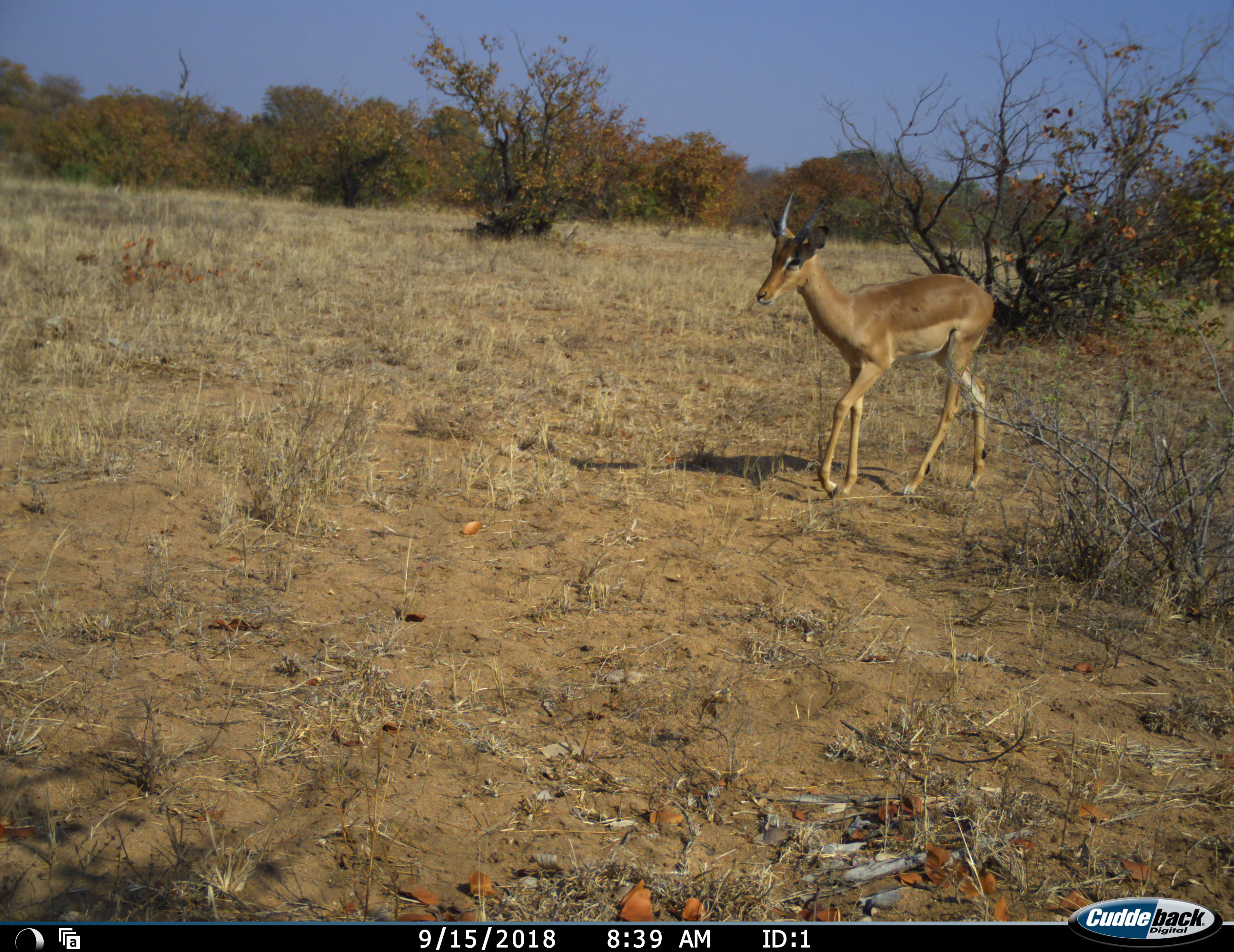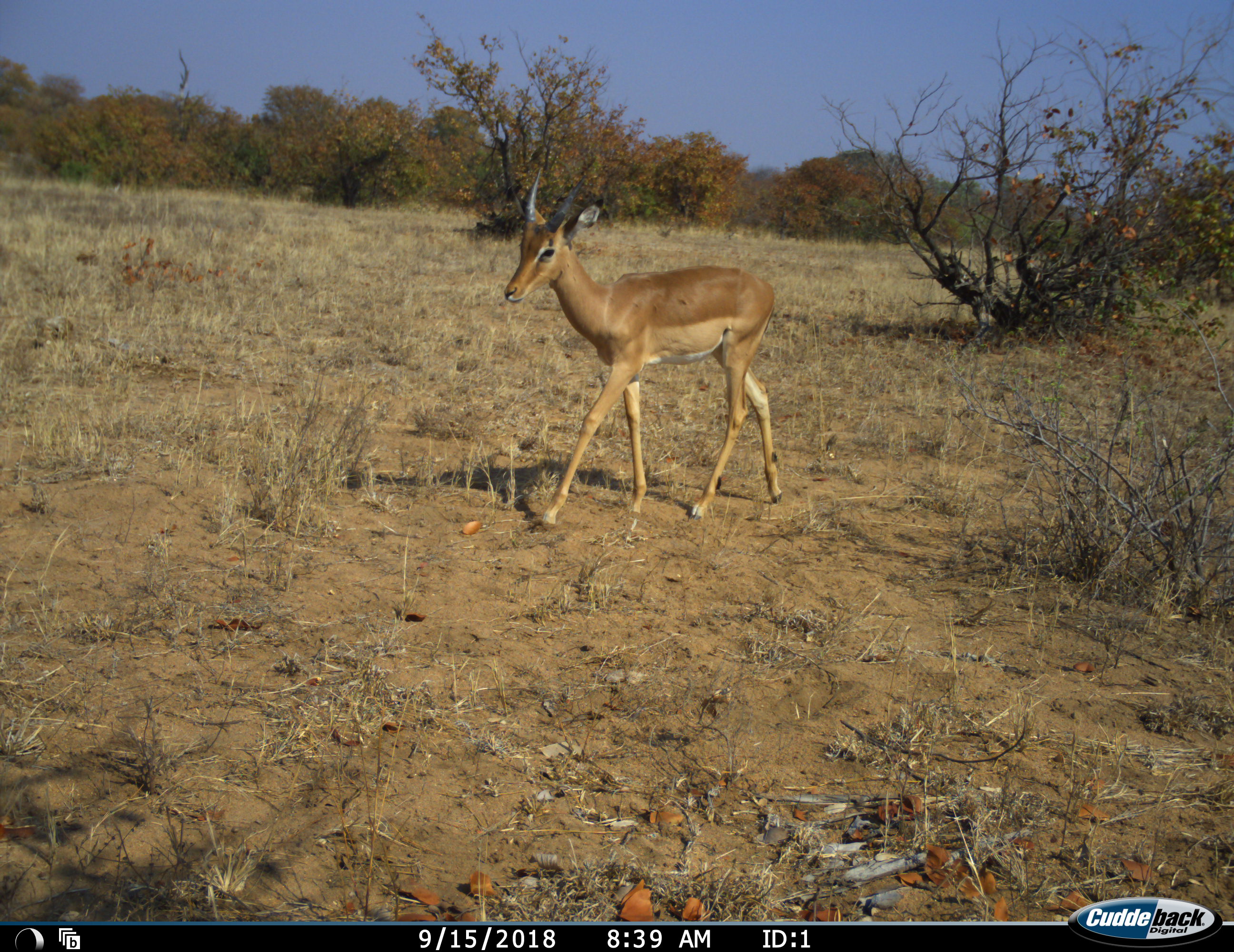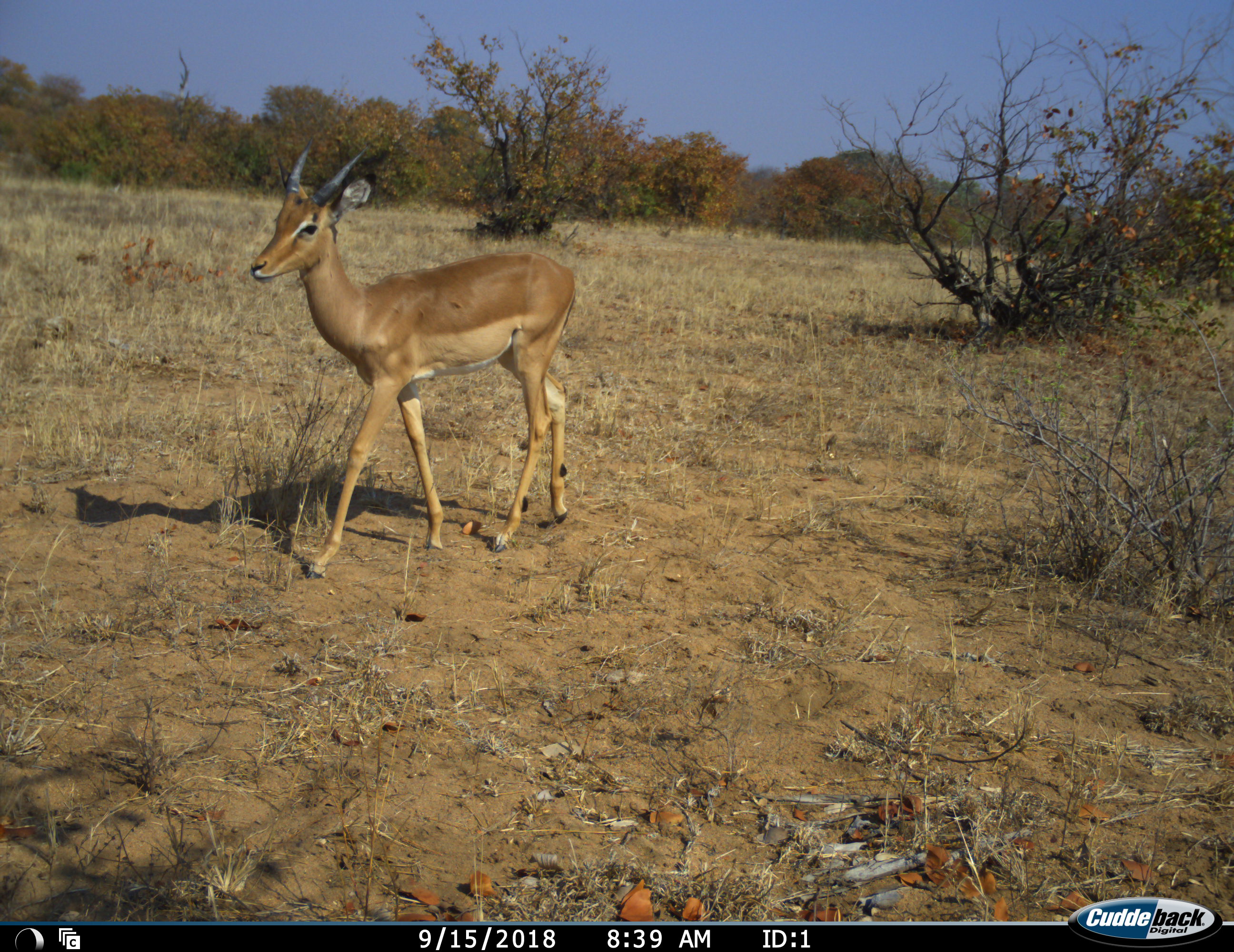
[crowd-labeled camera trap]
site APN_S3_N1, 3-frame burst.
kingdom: Animalia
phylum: Chordata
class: Mammalia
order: Artiodactyla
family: Bovidae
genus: Aepyceros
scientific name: Aepyceros melampus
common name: impala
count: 1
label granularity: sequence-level